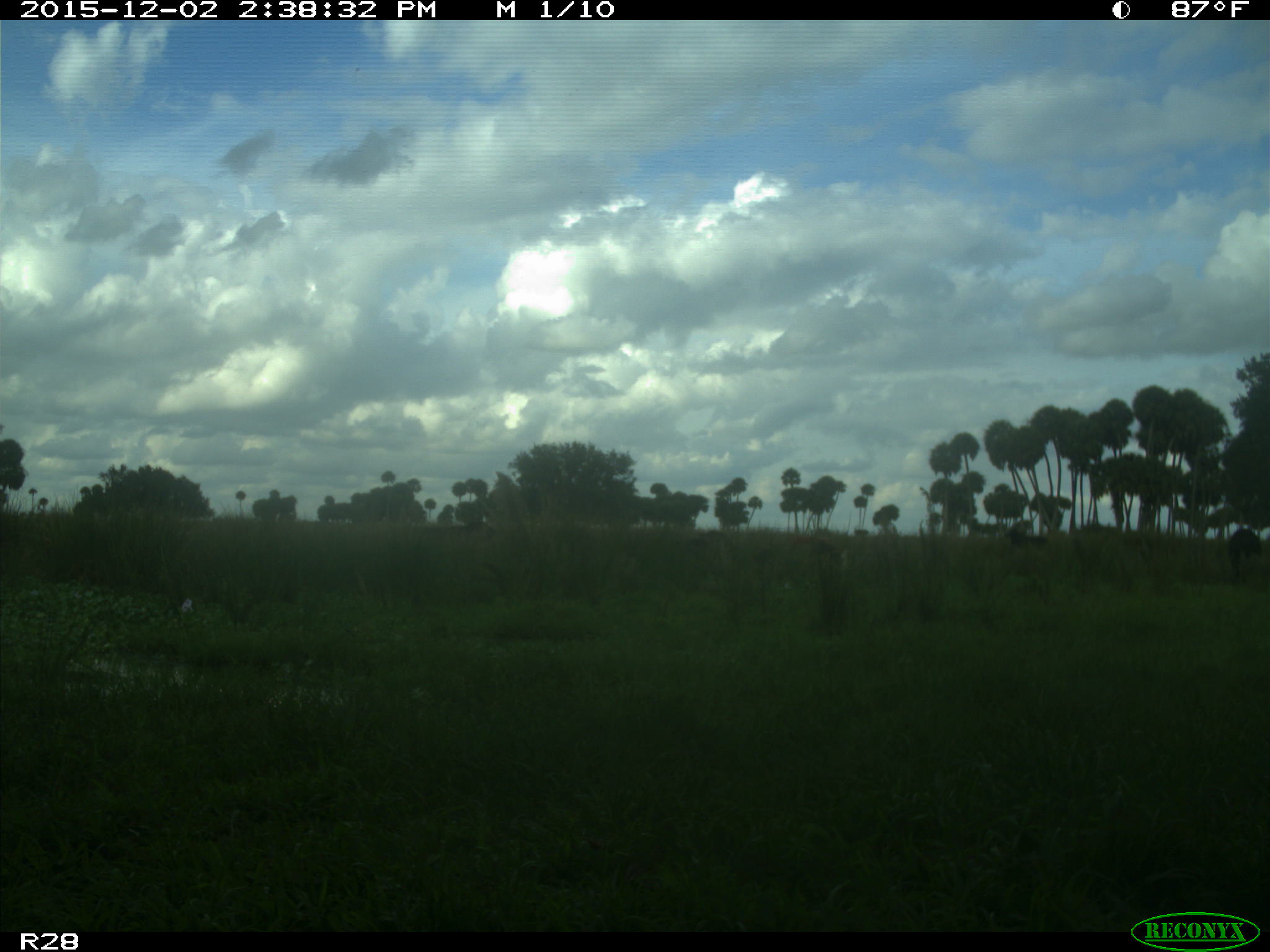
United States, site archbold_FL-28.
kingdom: Animalia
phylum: Chordata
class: Mammalia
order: Artiodactyla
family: Bovidae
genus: Bos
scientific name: Bos taurus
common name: domestic cow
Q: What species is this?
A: Bos taurus (domestic cow).